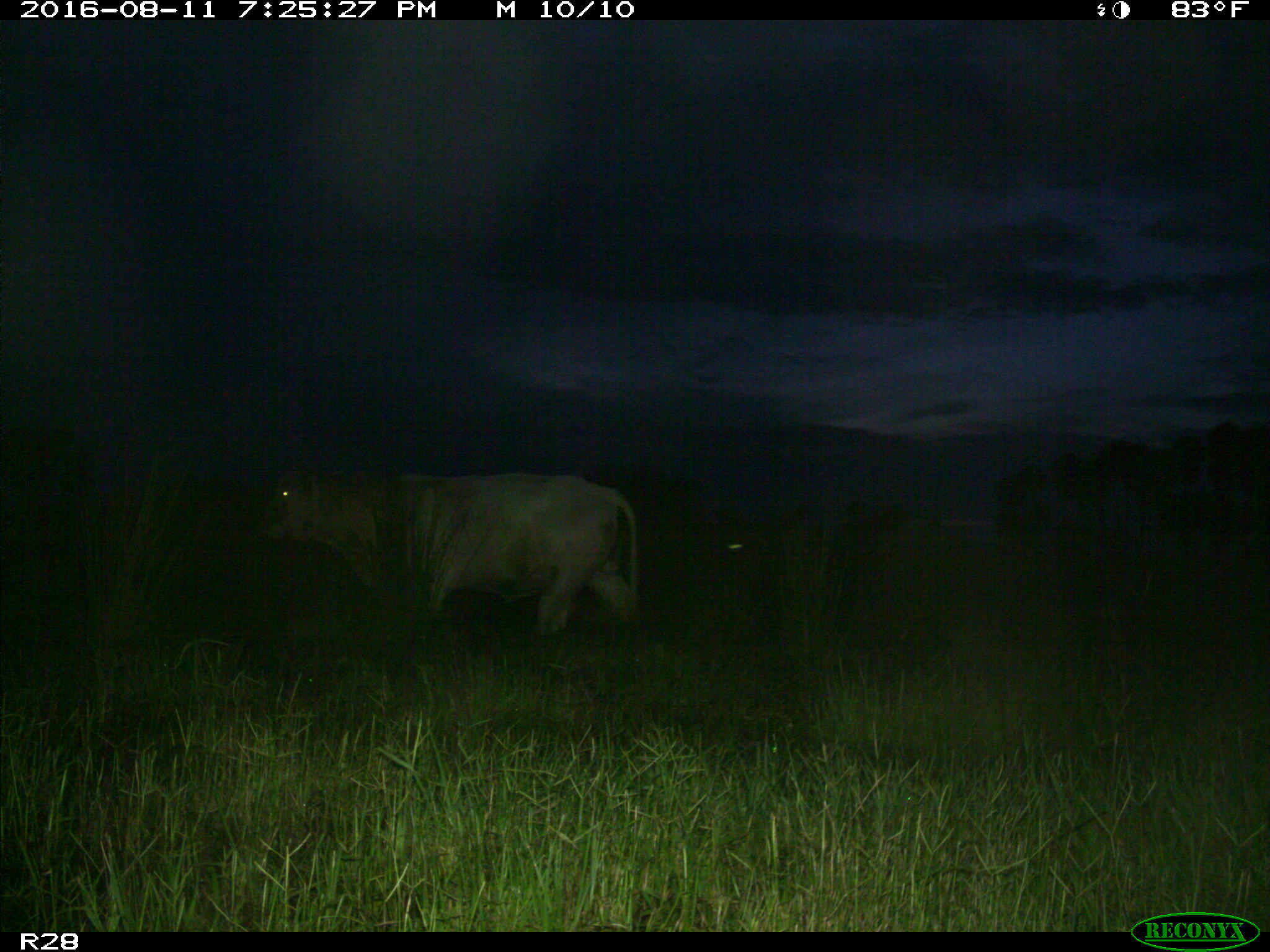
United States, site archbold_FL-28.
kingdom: Animalia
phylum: Chordata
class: Mammalia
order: Artiodactyla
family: Bovidae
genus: Bos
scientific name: Bos taurus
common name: domestic cow